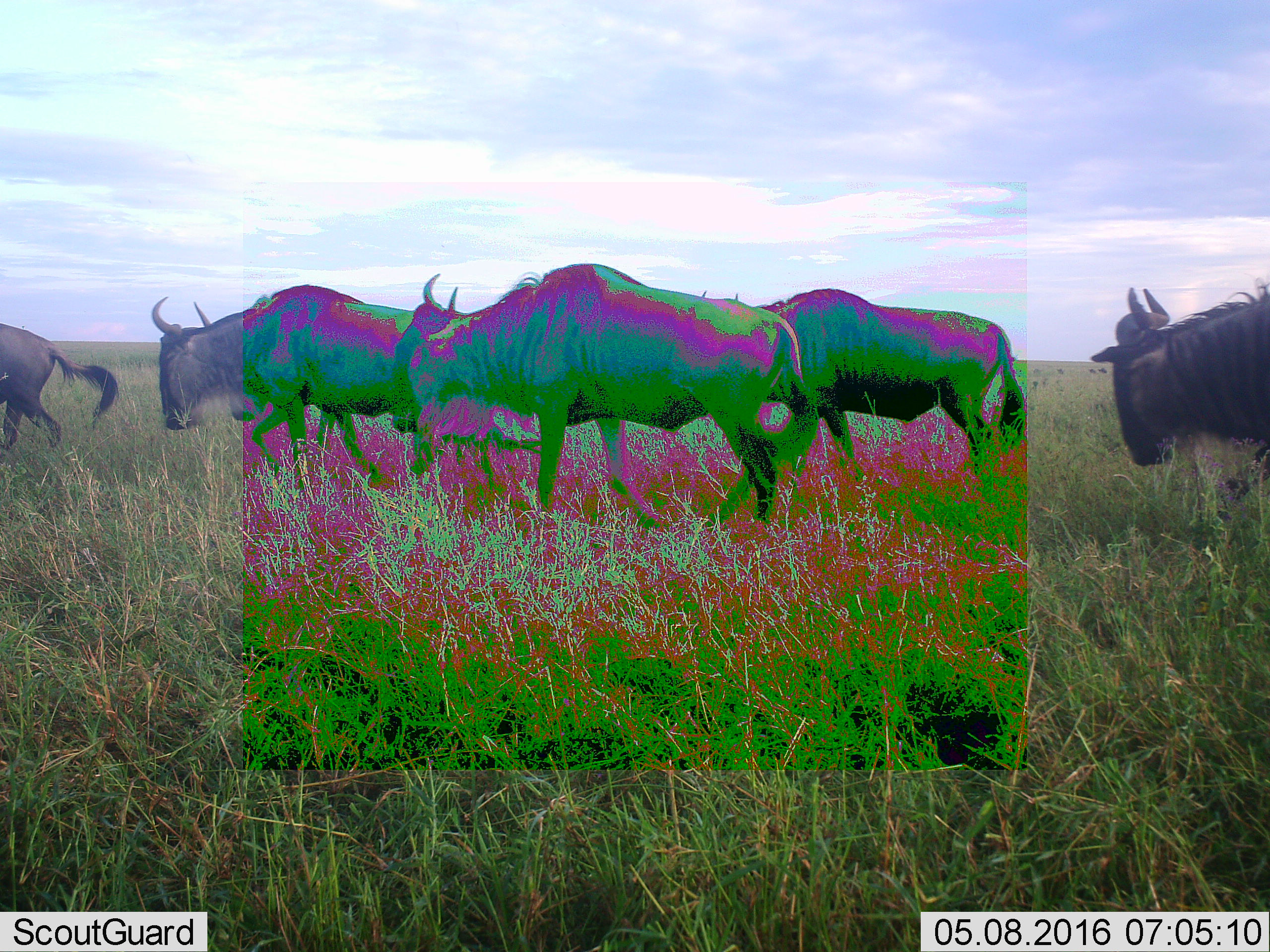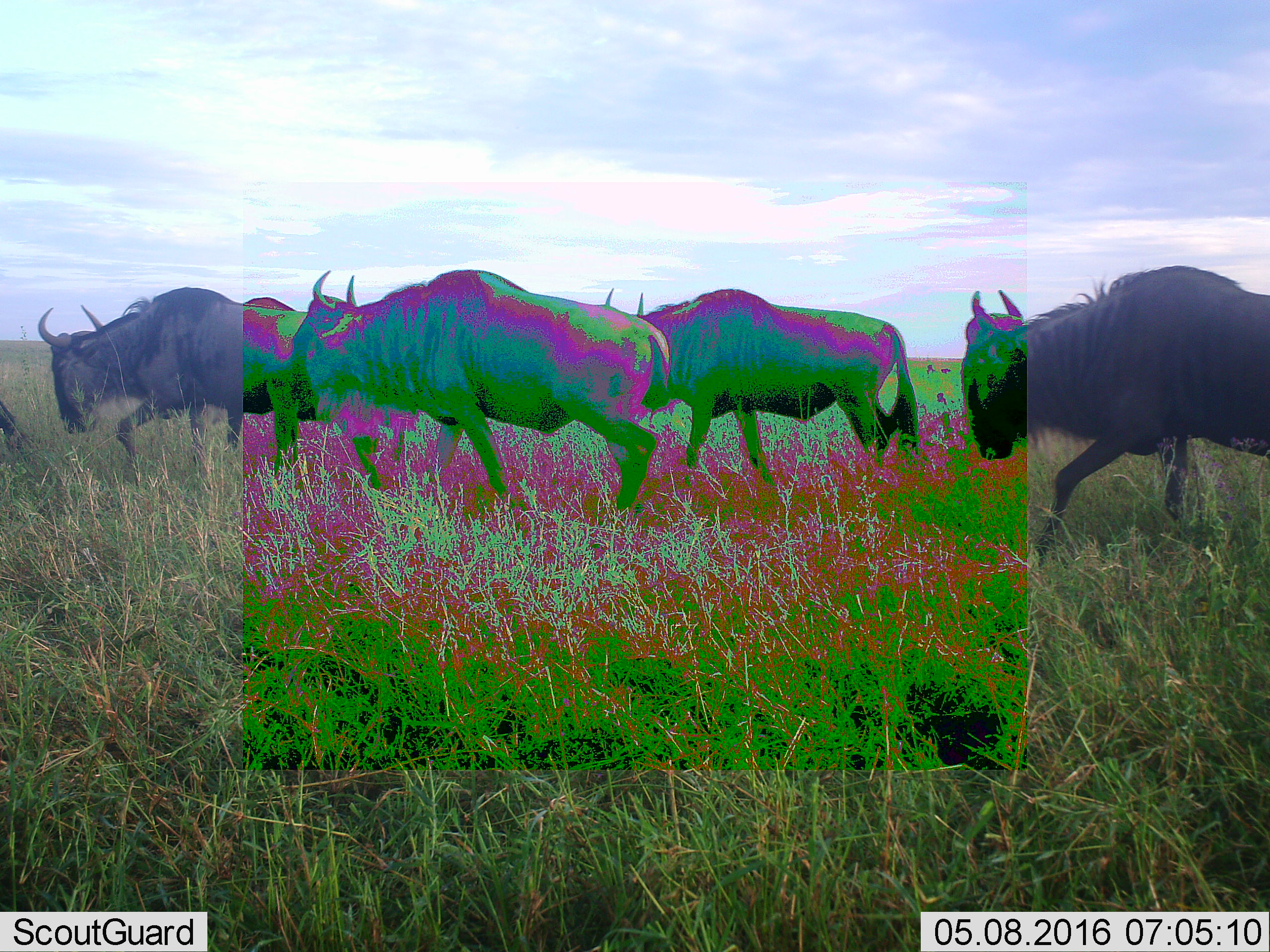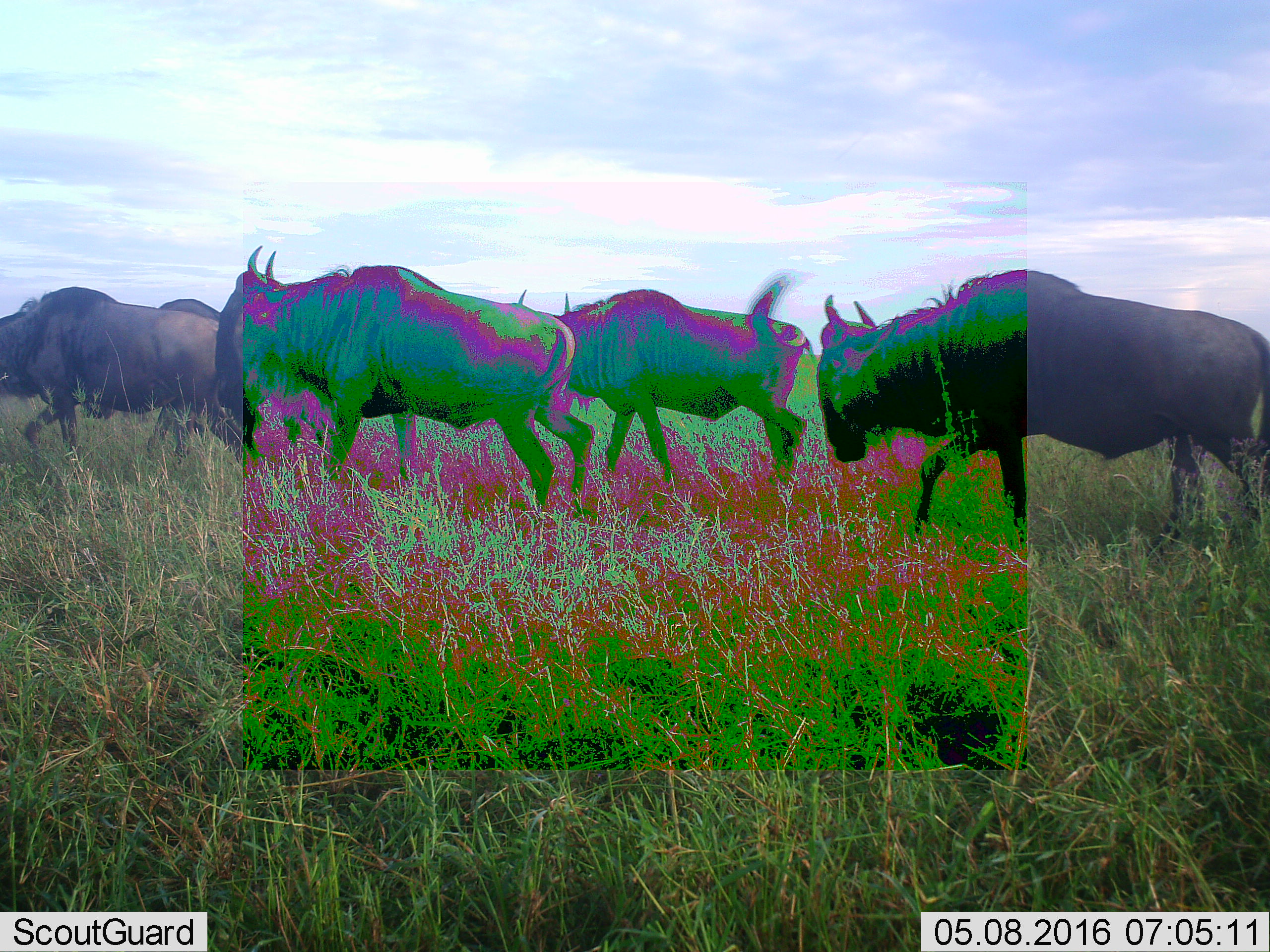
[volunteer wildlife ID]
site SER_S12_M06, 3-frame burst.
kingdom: Animalia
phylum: Chordata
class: Mammalia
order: Artiodactyla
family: Bovidae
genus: Connochaetes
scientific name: Connochaetes taurinus taurinus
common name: blue wildebeest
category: wildebeestblue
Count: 5.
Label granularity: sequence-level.